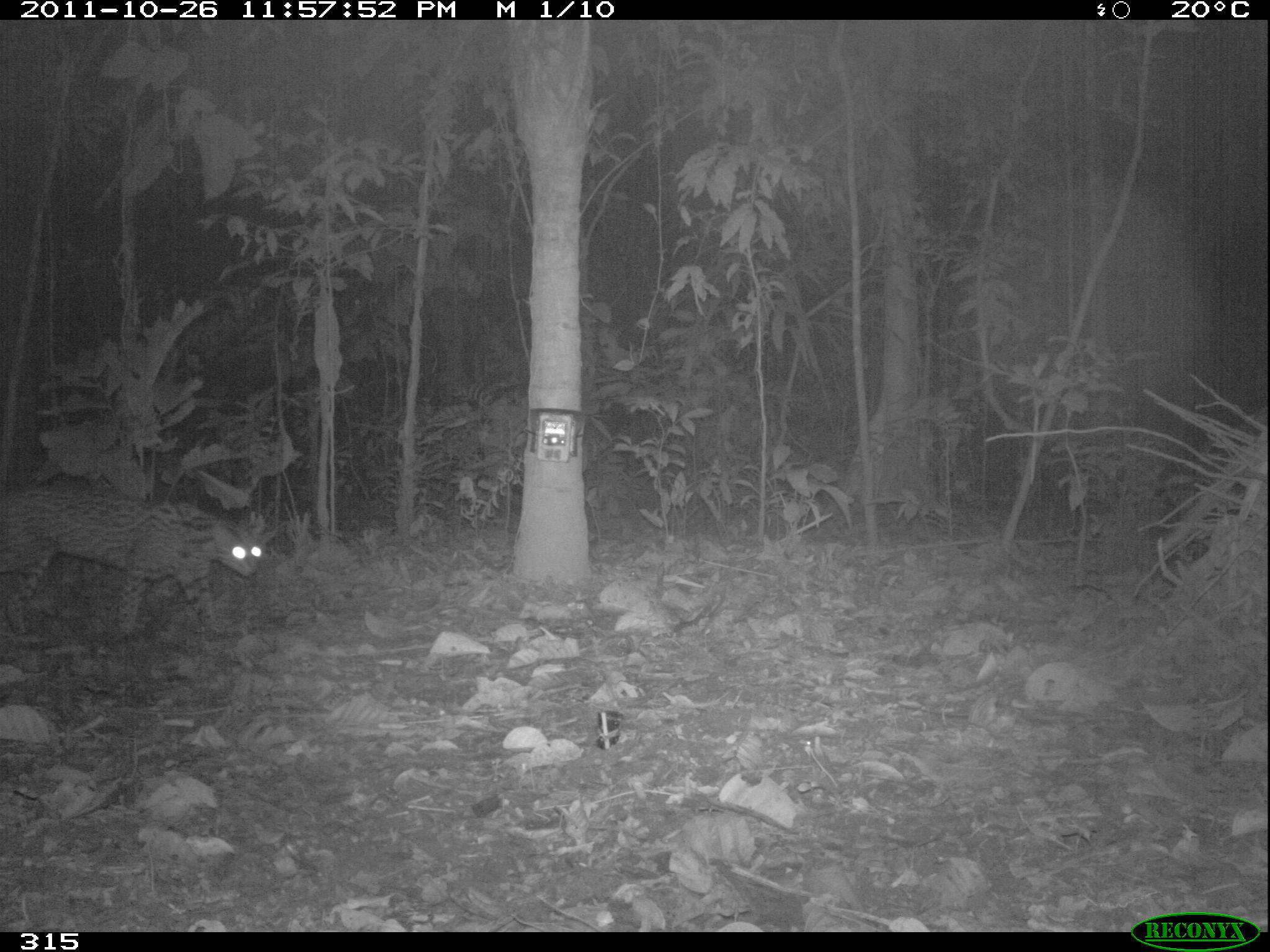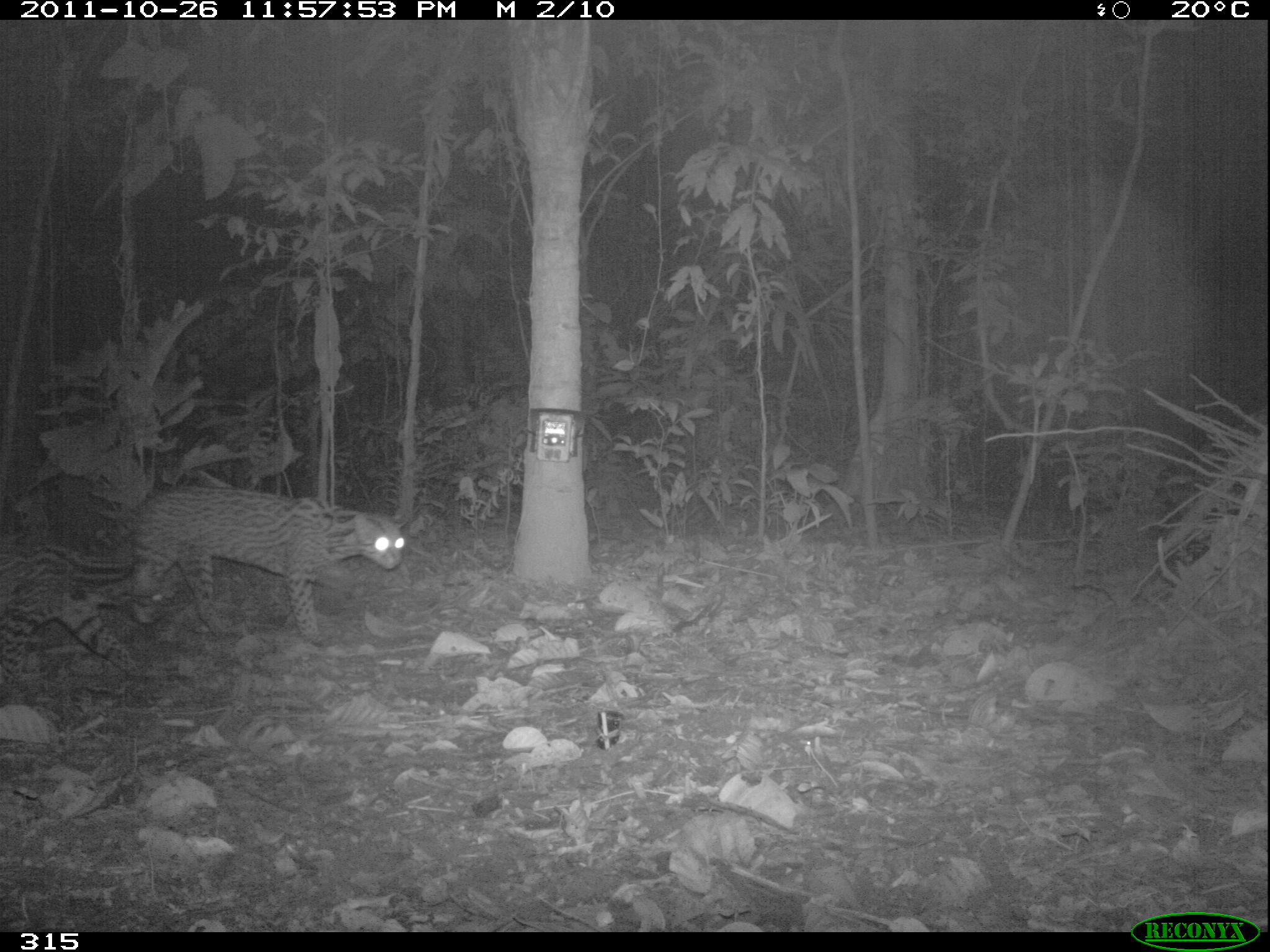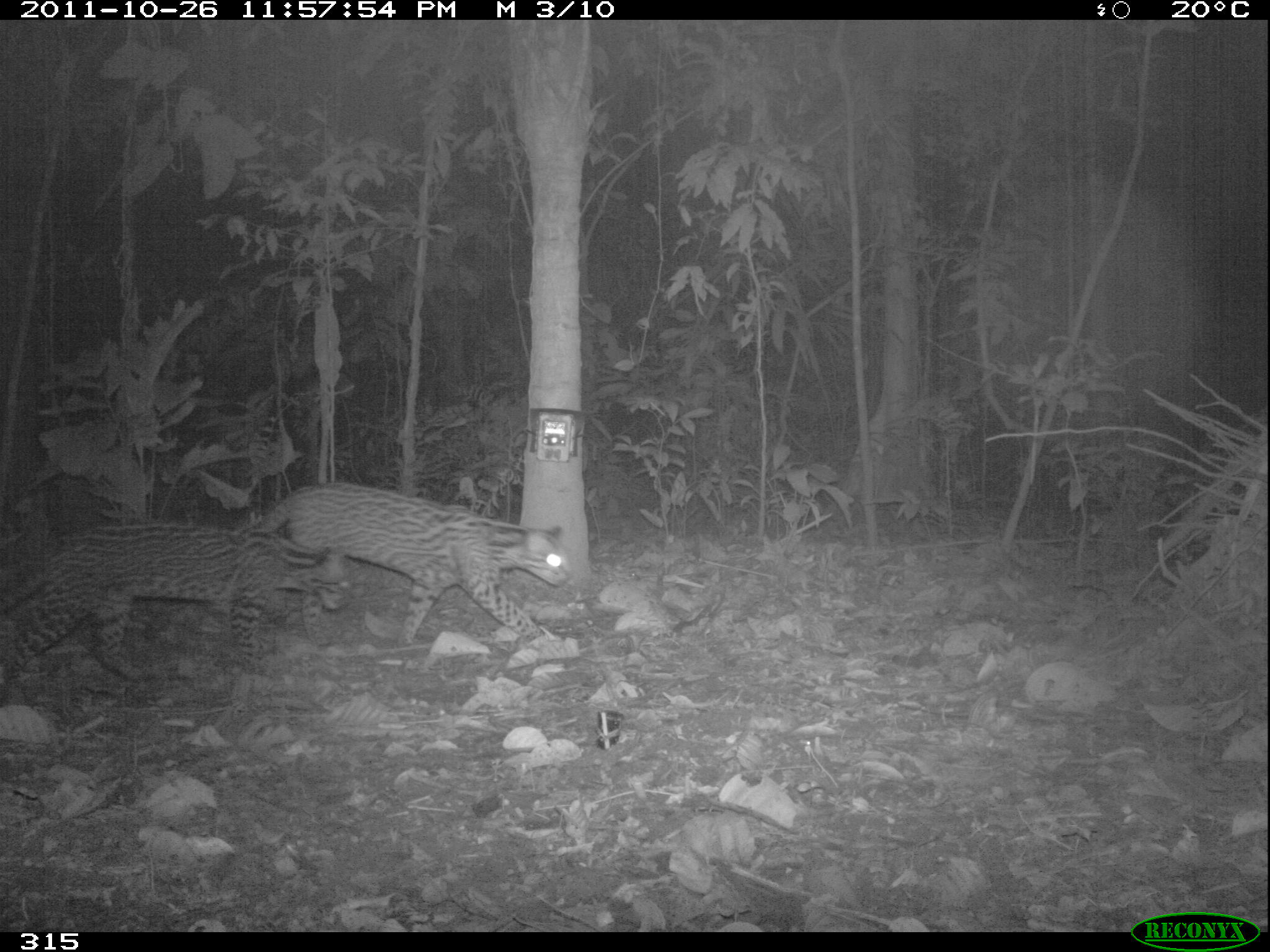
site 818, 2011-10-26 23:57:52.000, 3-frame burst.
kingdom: Animalia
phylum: Chordata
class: Mammalia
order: Carnivora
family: Felidae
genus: Leopardus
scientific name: Leopardus pardalis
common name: ocelot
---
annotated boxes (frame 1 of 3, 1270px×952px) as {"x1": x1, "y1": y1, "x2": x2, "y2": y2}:
leopardus pardalis: {"x1": 0, "y1": 479, "x2": 263, "y2": 641}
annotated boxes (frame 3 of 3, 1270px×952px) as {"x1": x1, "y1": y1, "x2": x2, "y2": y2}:
leopardus pardalis: {"x1": 1, "y1": 520, "x2": 350, "y2": 679}; {"x1": 252, "y1": 480, "x2": 573, "y2": 645}